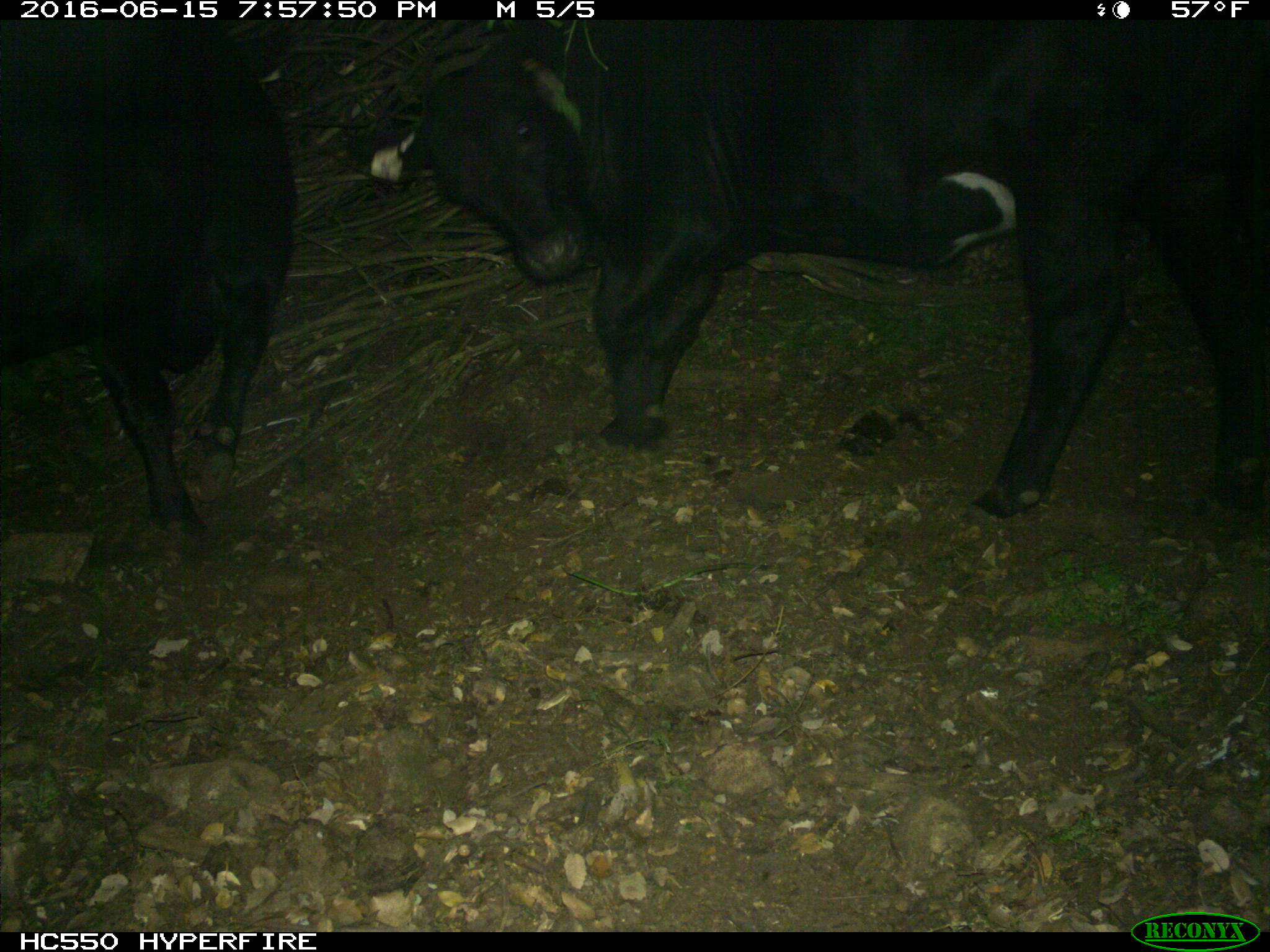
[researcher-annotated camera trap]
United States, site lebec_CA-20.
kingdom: Animalia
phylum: Chordata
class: Mammalia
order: Artiodactyla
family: Bovidae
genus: Bos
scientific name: Bos taurus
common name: domestic cow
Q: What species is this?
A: Bos taurus (domestic cow).